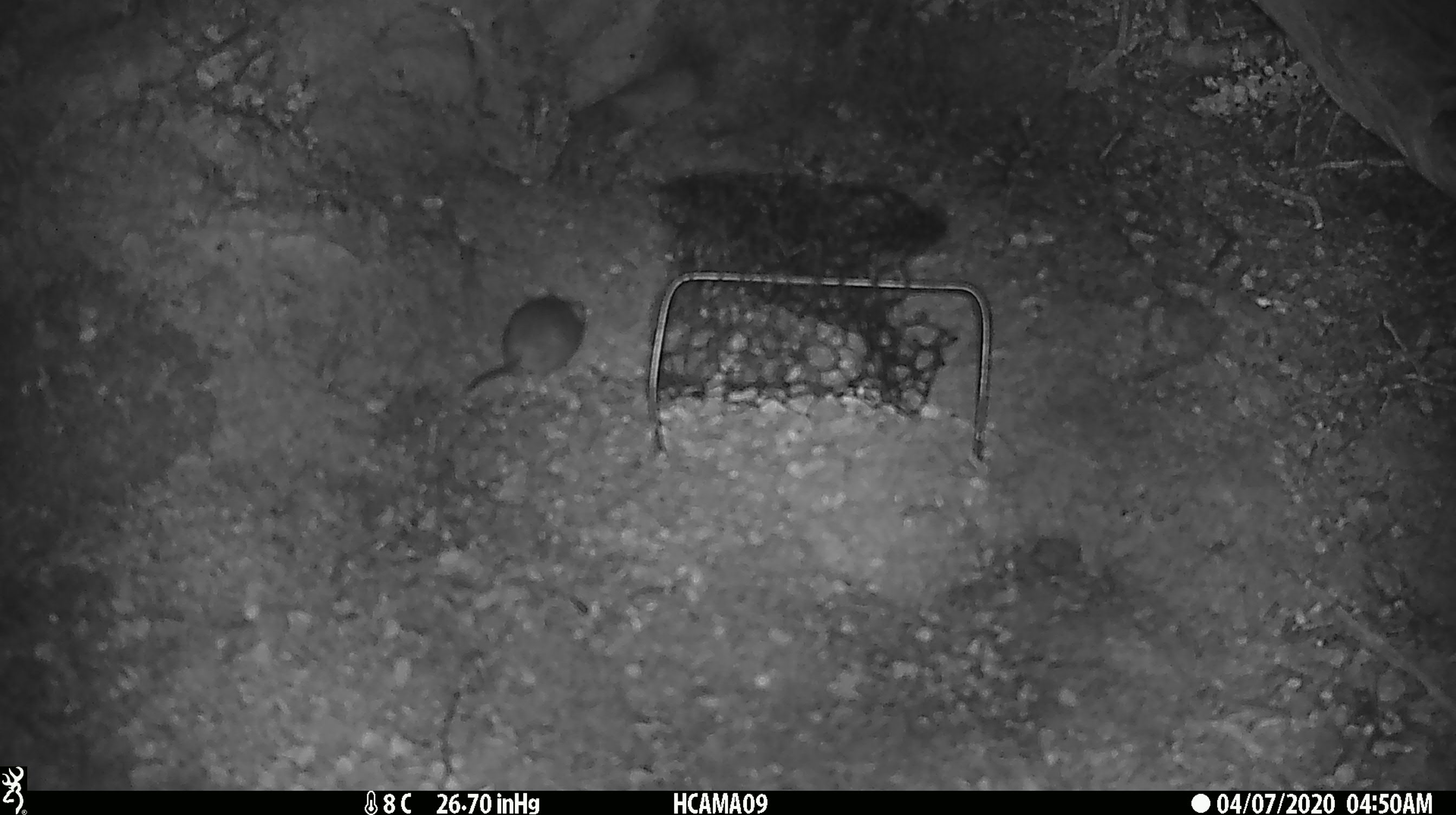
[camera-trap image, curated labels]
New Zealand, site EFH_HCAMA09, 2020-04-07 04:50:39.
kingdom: Animalia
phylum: Chordata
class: Mammalia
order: Rodentia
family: Muridae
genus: Mus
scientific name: Mus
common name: mouse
Mouse (Mus).